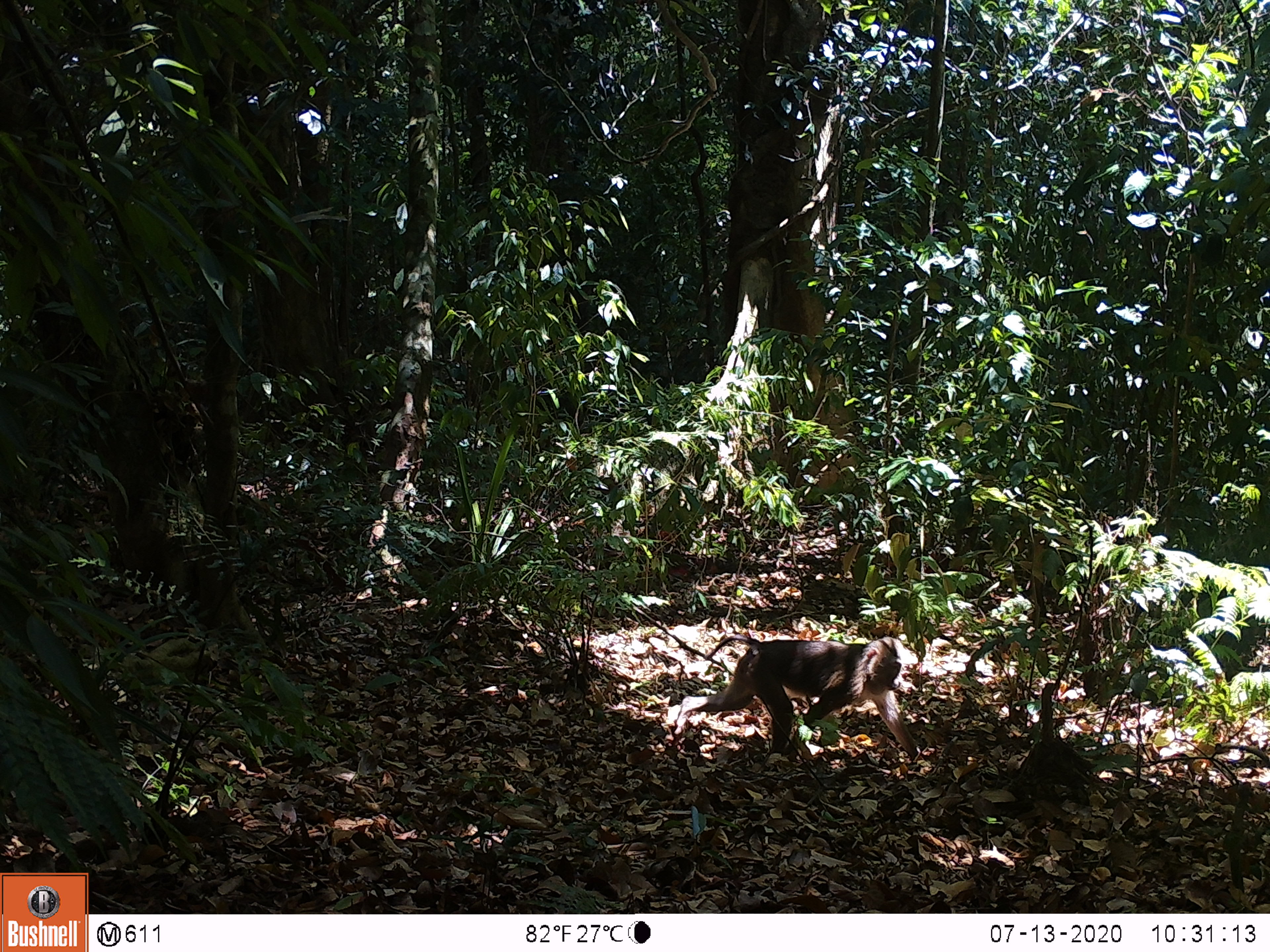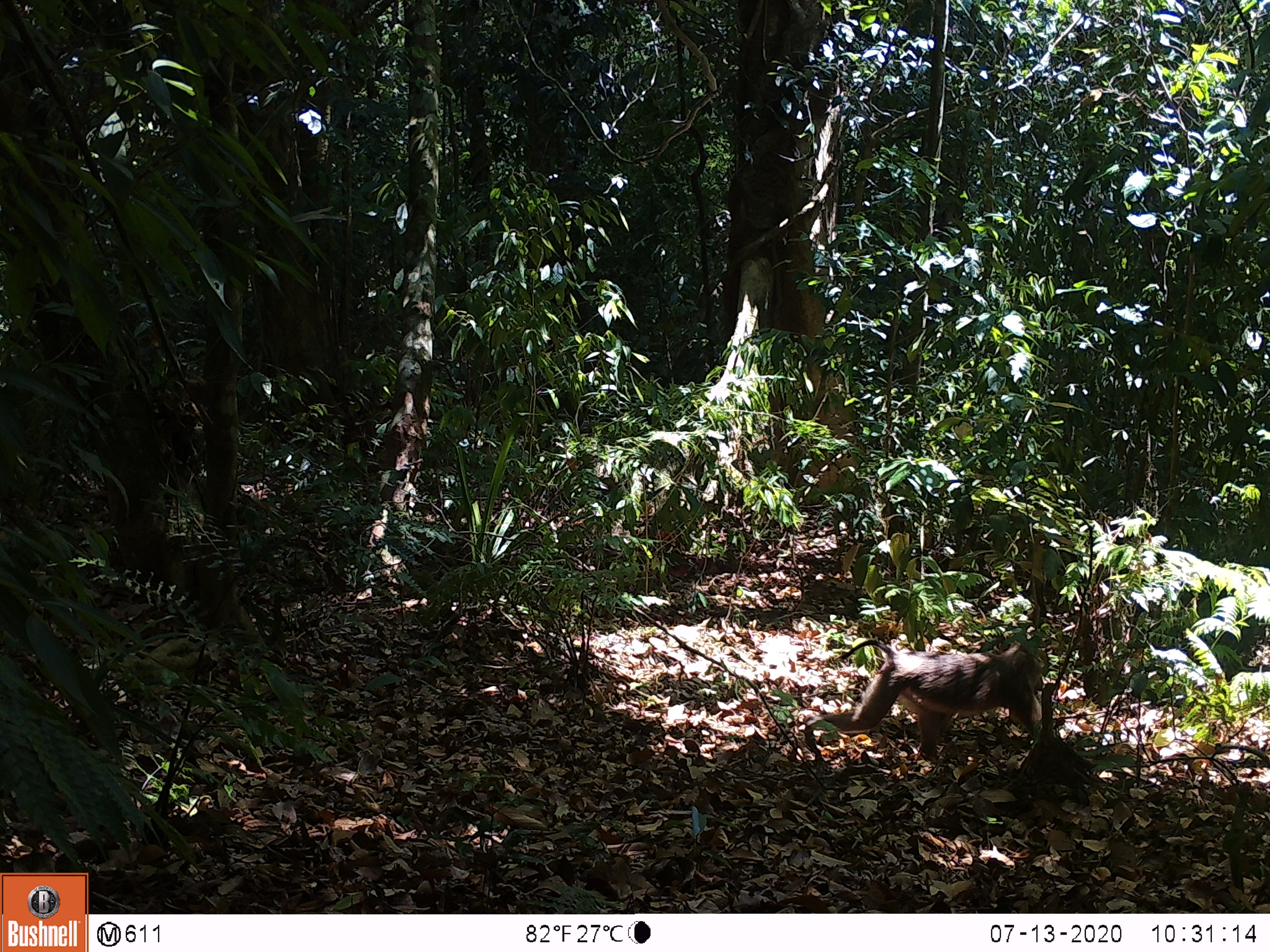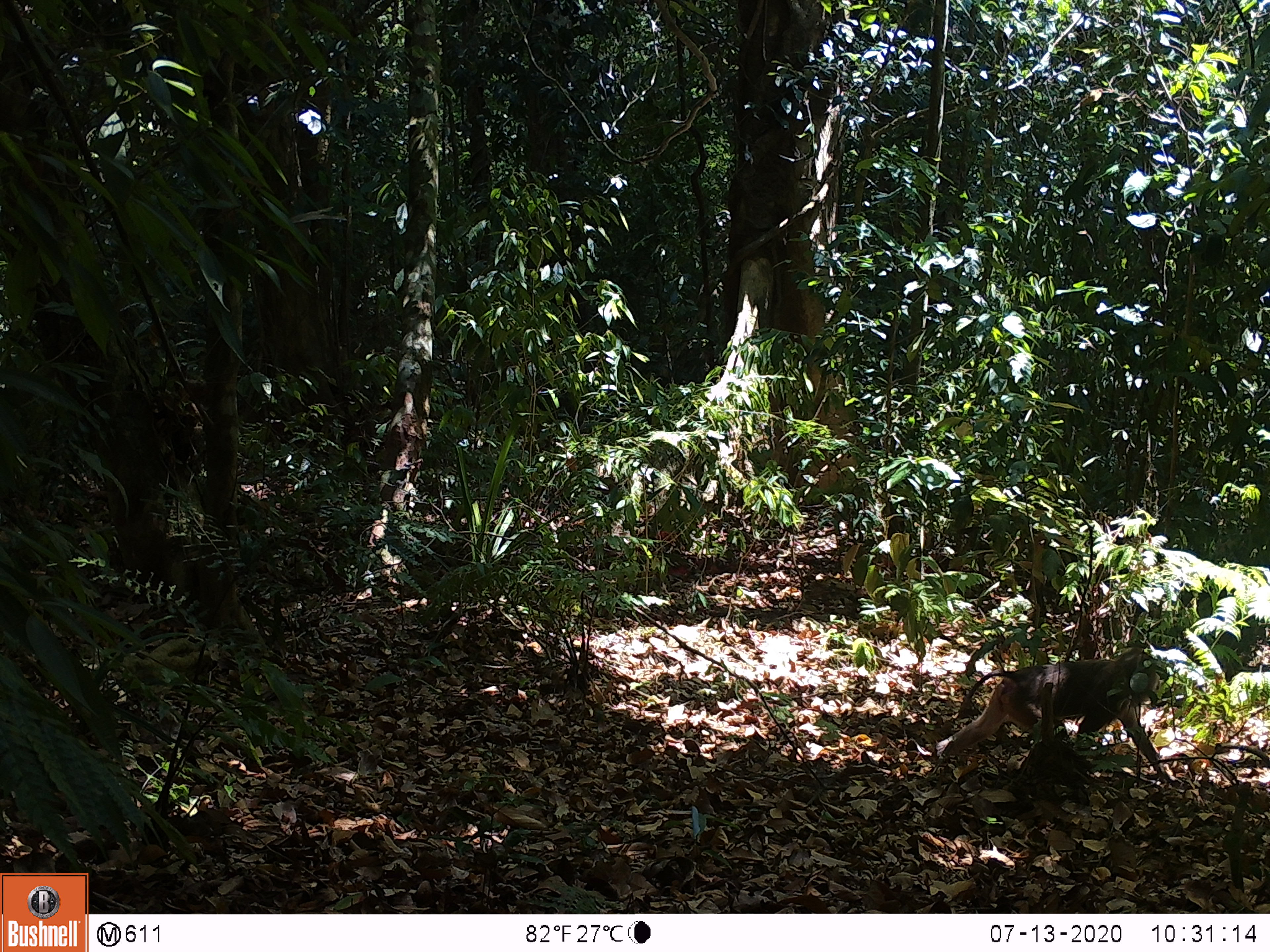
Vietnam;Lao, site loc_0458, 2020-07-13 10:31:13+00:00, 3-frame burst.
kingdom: Animalia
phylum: Chordata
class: Mammalia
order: Primates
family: Cercopithecidae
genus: Macaca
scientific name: Macaca nemestrina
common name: pig-tailed macaque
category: pig tailed macaque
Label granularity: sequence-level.